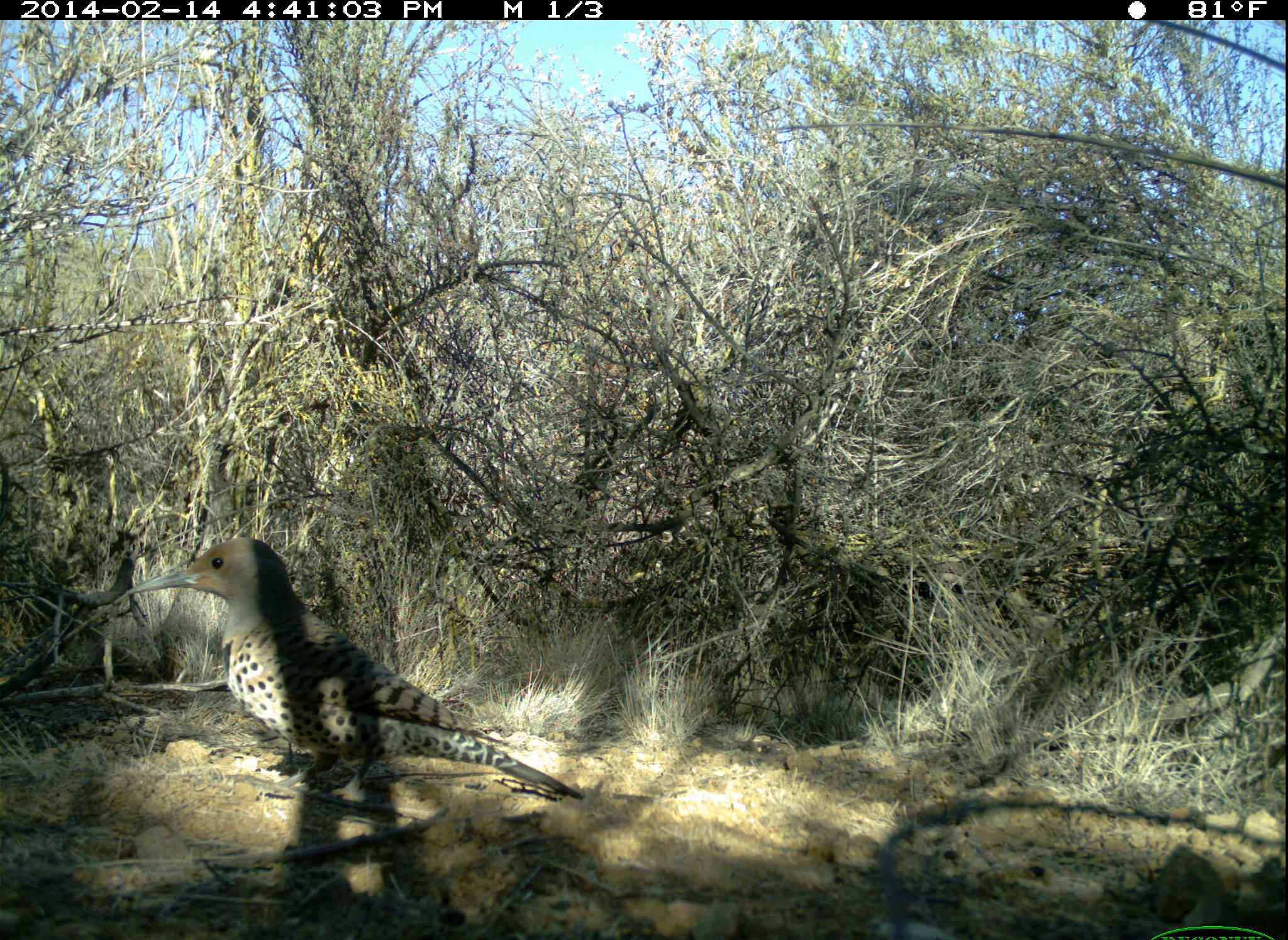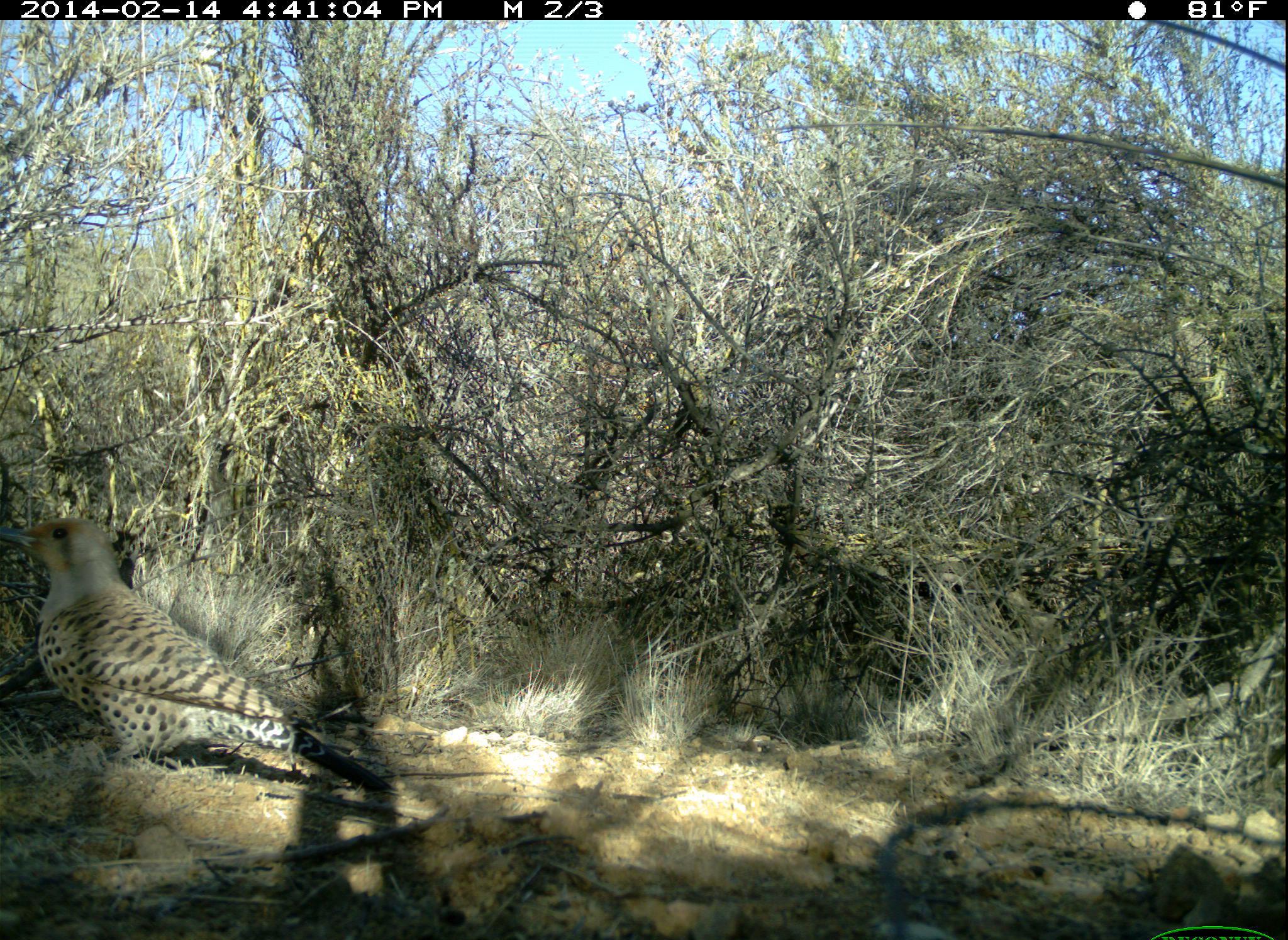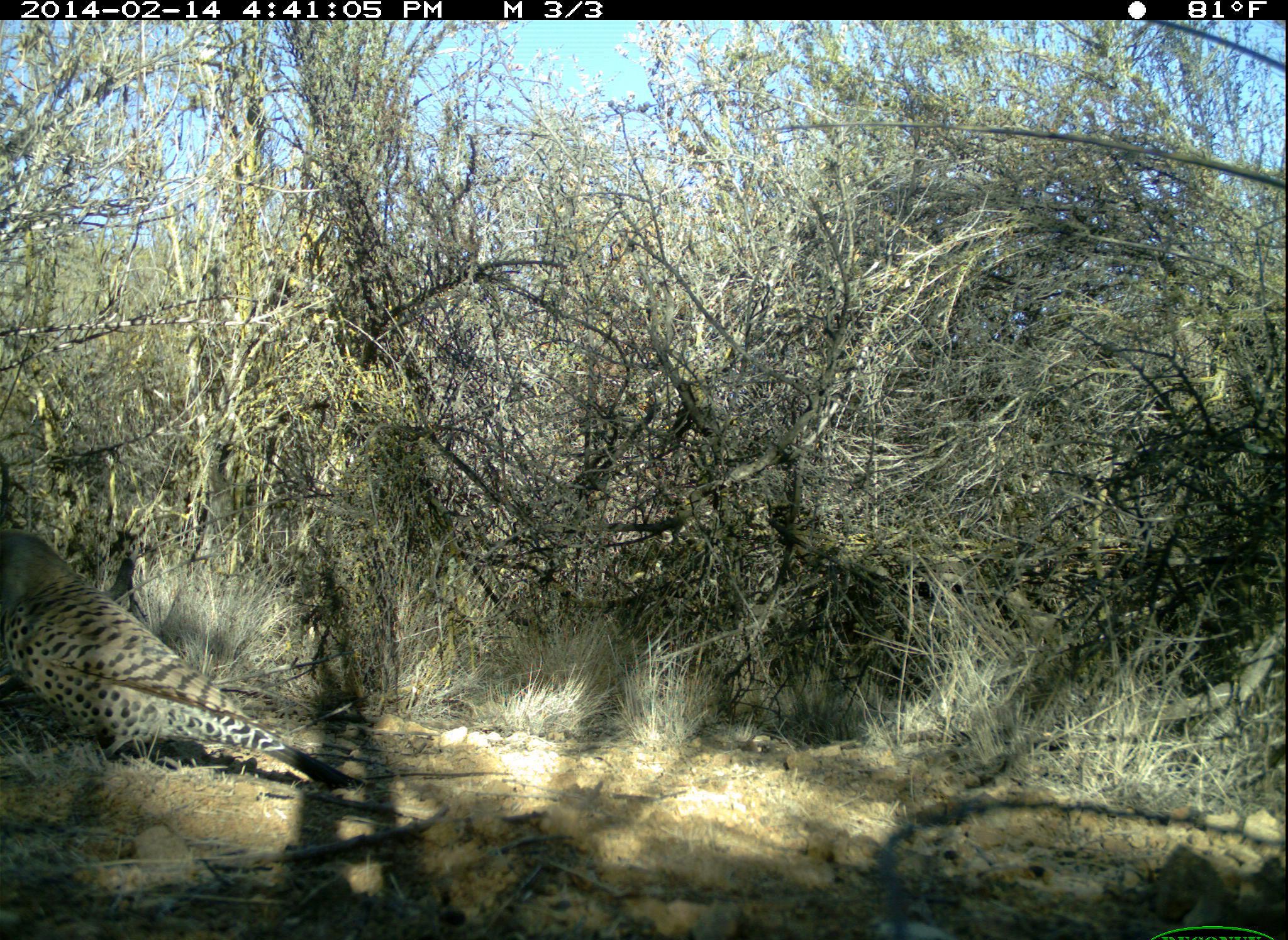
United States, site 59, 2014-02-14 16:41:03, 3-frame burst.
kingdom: Animalia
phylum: Chordata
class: Aves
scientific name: Aves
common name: bird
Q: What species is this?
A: Bird (Aves).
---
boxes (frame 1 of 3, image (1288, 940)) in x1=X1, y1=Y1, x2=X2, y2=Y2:
bird: x1=111, y1=538, x2=584, y2=803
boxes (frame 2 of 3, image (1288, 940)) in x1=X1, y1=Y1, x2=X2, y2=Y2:
bird: x1=1, y1=515, x2=394, y2=794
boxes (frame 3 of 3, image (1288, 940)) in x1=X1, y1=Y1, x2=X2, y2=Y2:
bird: x1=0, y1=528, x2=370, y2=791